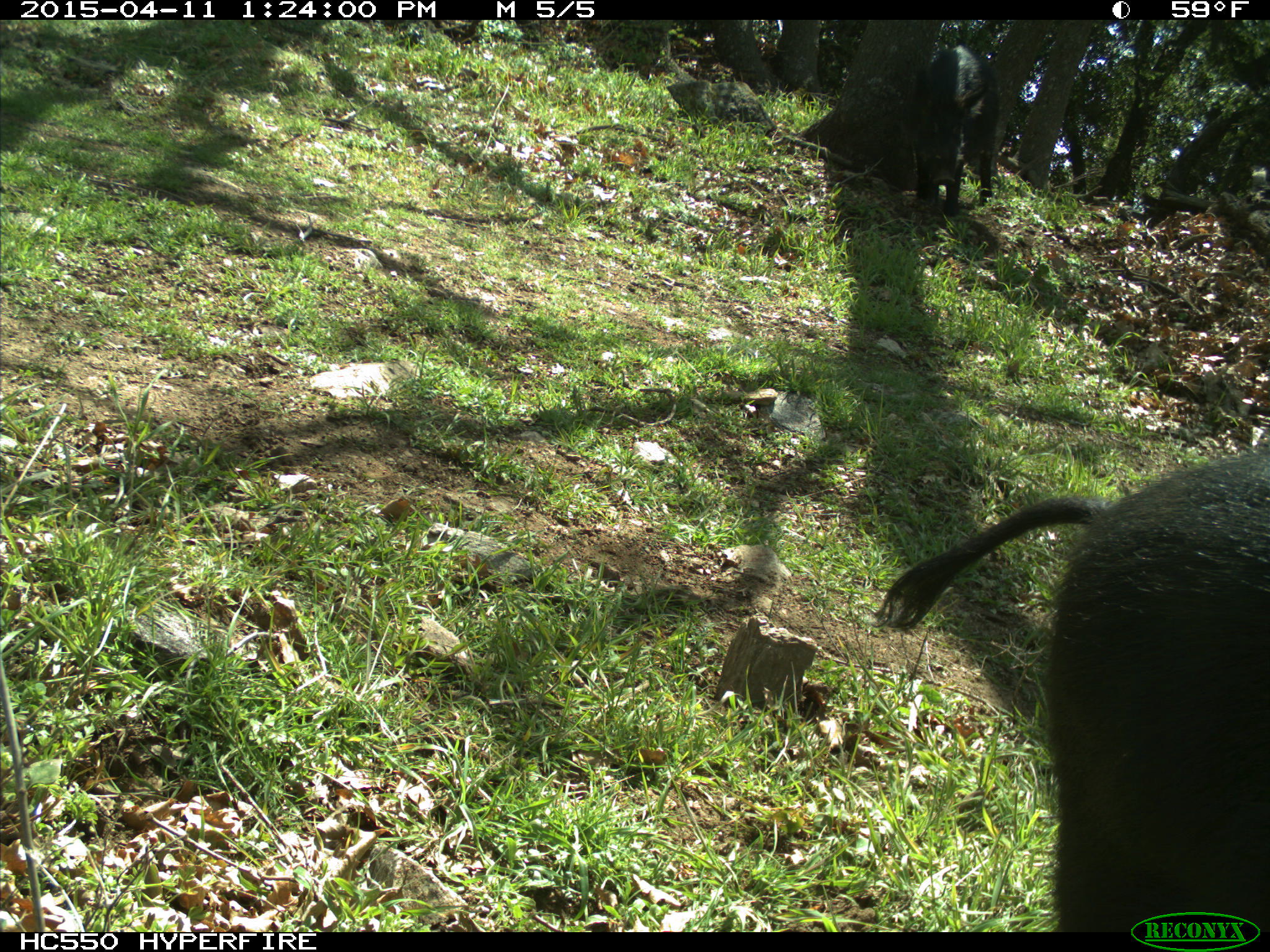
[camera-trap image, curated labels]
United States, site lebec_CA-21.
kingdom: Animalia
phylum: Chordata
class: Mammalia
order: Artiodactyla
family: Suidae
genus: Sus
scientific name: Sus scrofa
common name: wild boar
Sus scrofa (wild boar).